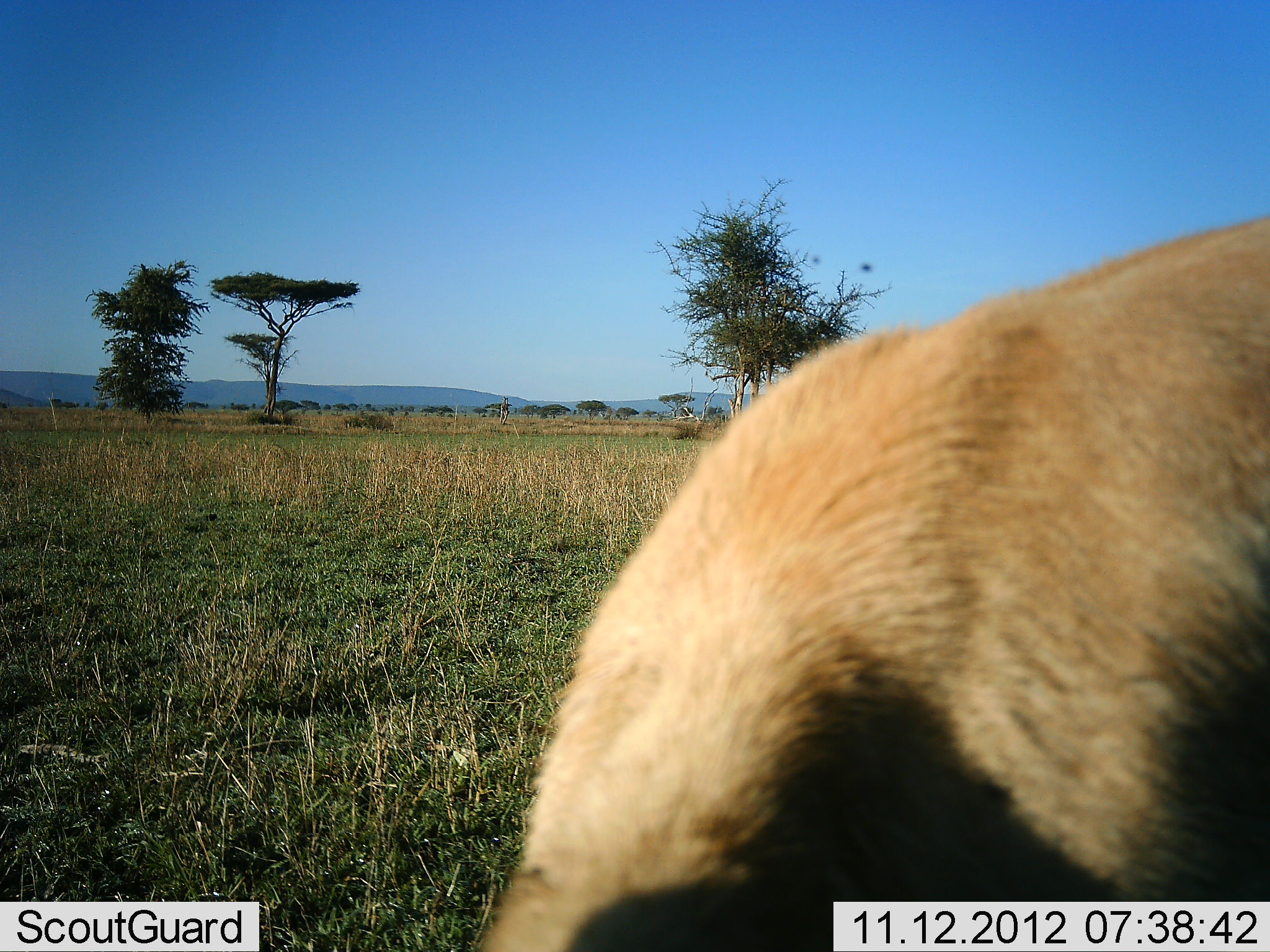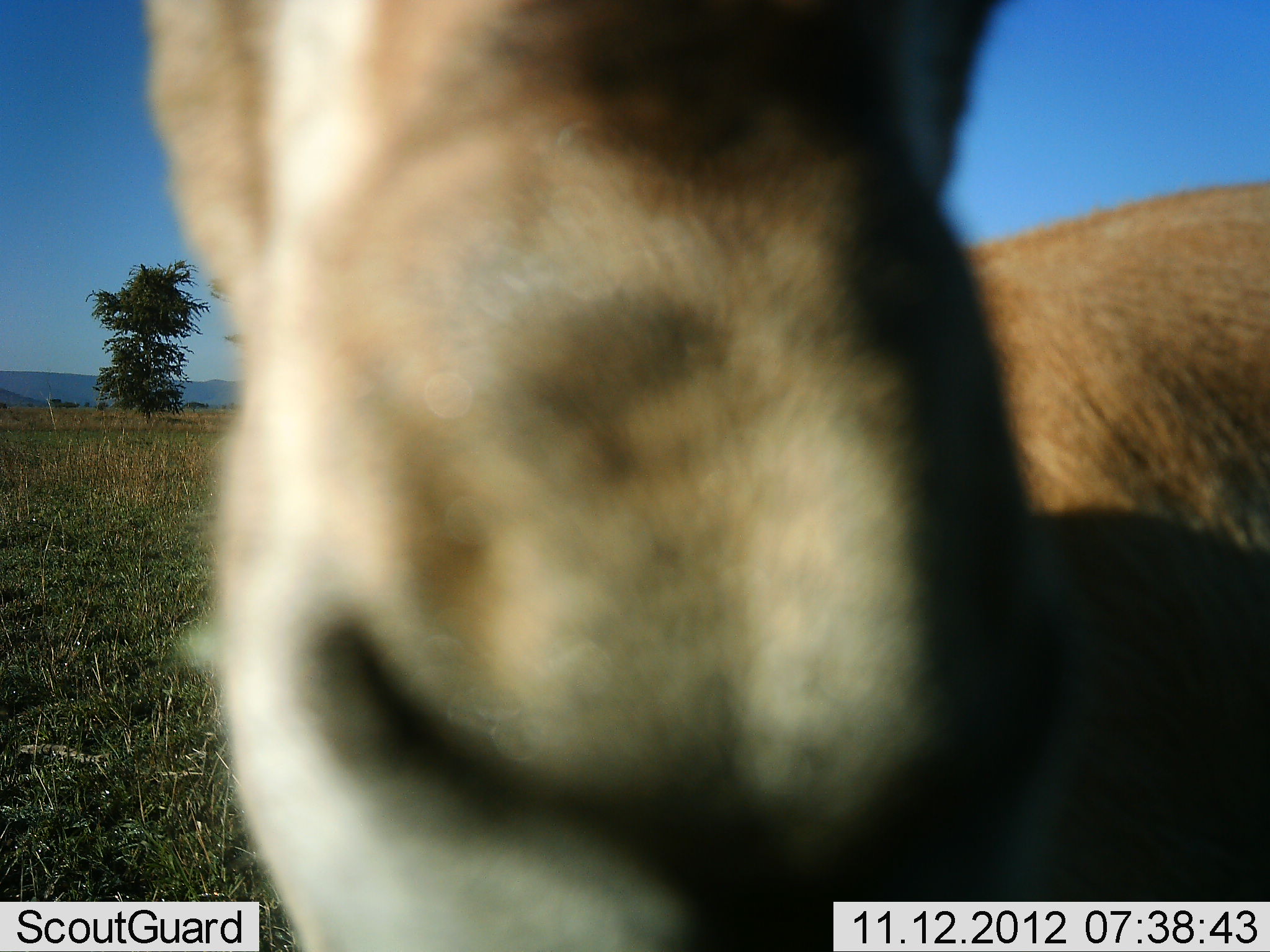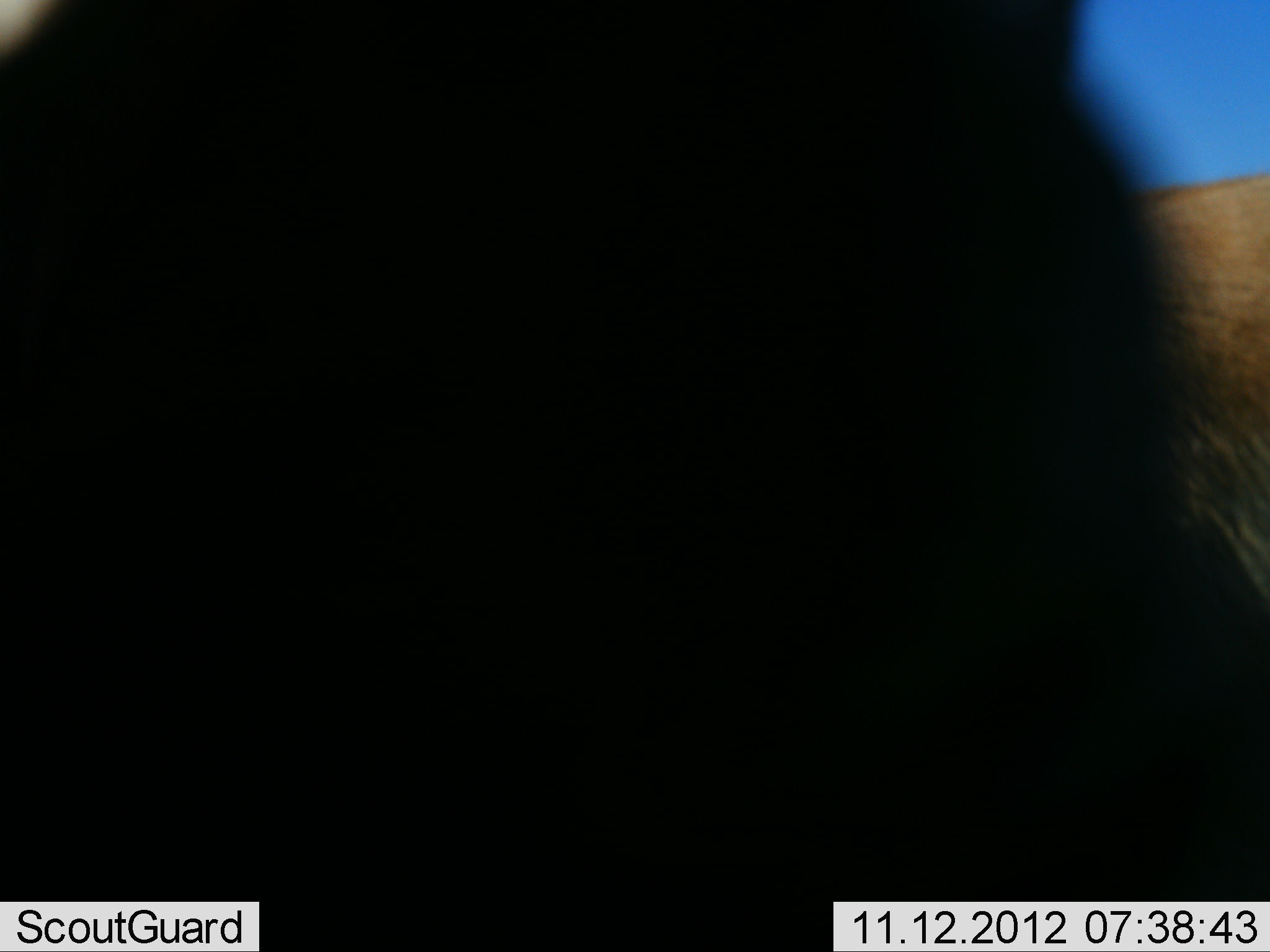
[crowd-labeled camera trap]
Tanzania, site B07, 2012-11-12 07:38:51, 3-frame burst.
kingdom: Animalia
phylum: Chordata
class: Mammalia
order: Artiodactyla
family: Bovidae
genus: Nanger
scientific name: Nanger granti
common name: grant's gazelle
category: gazellegrants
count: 1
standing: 60%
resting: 0%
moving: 30%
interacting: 10%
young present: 0%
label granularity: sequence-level